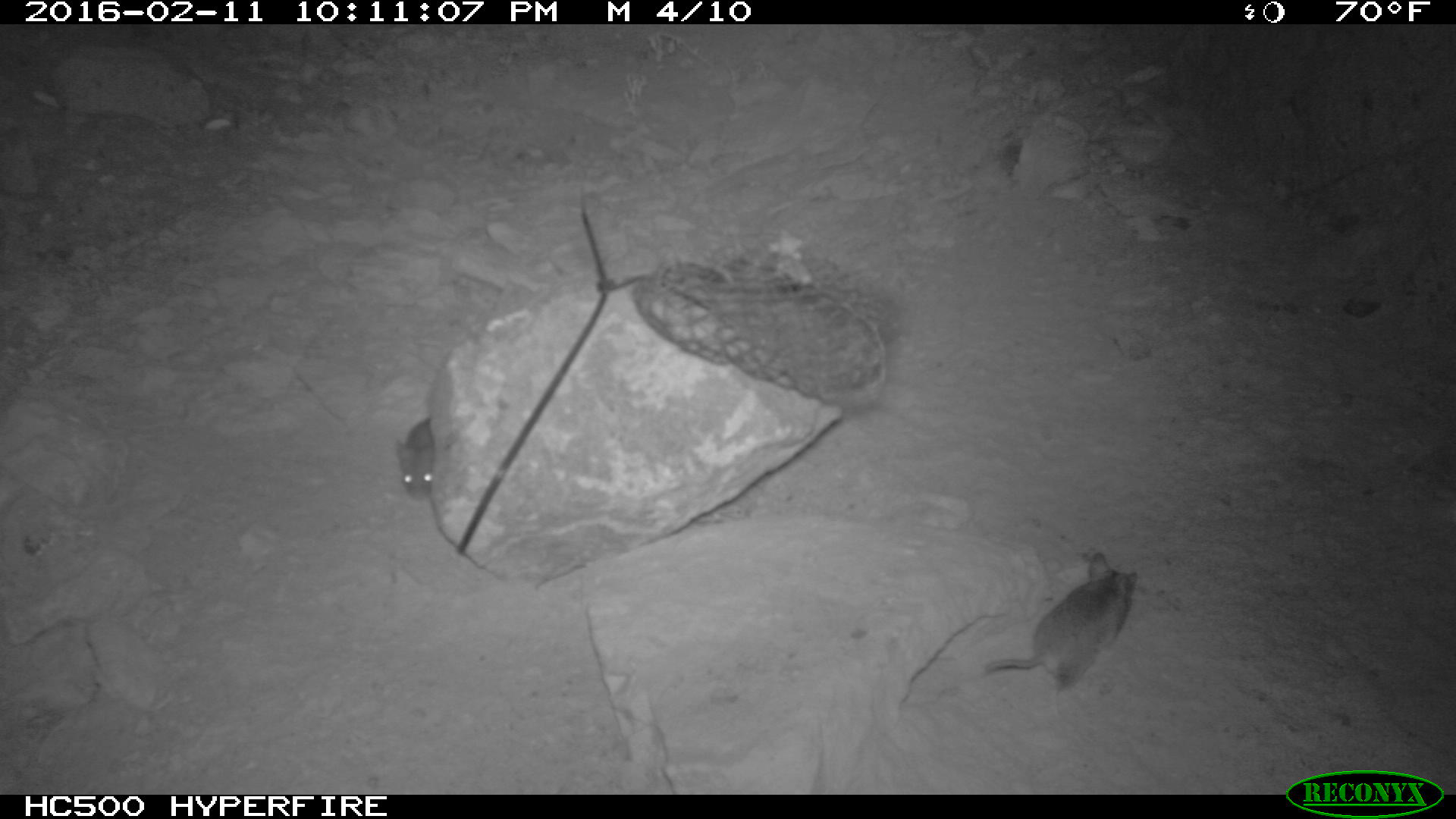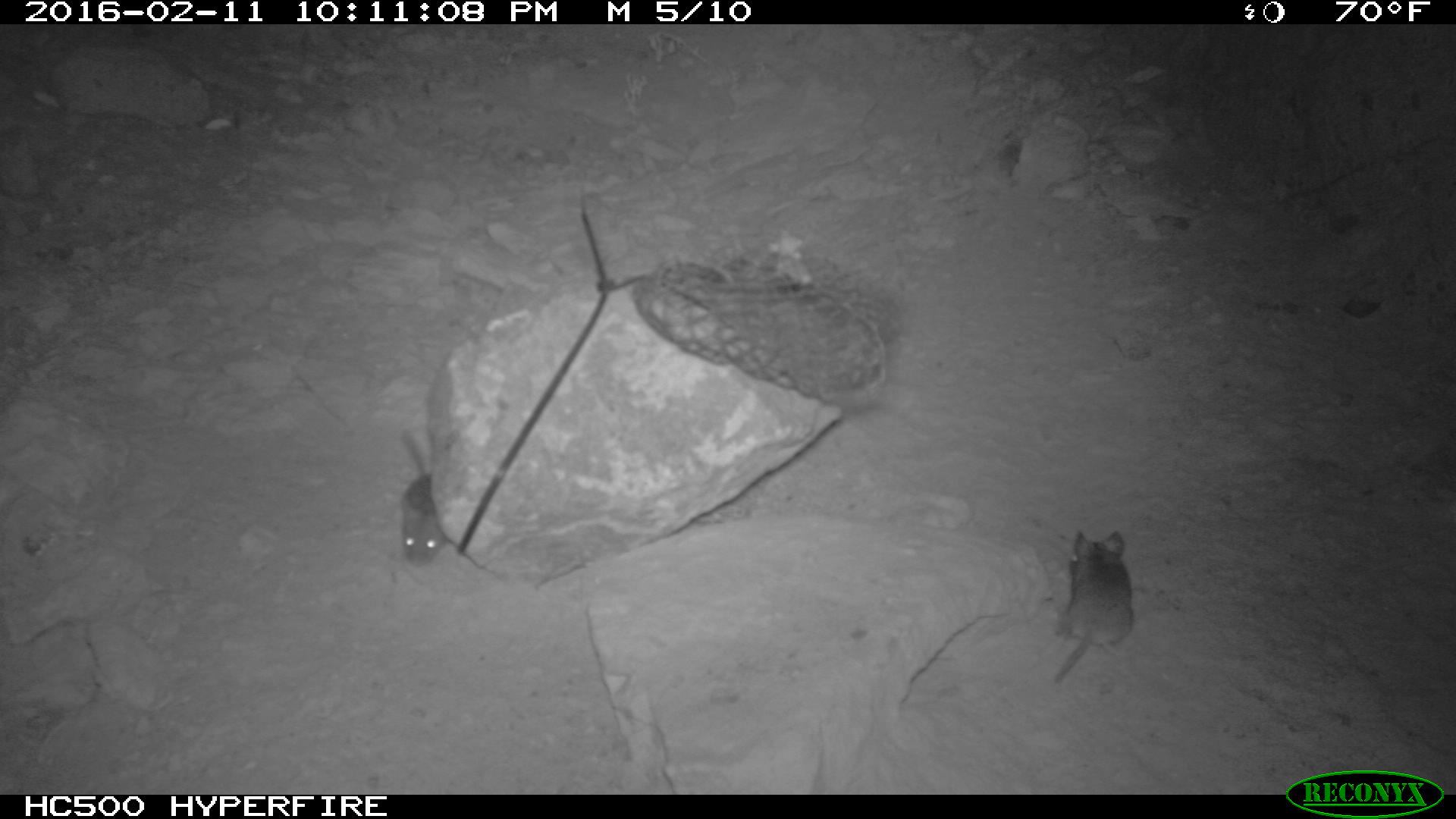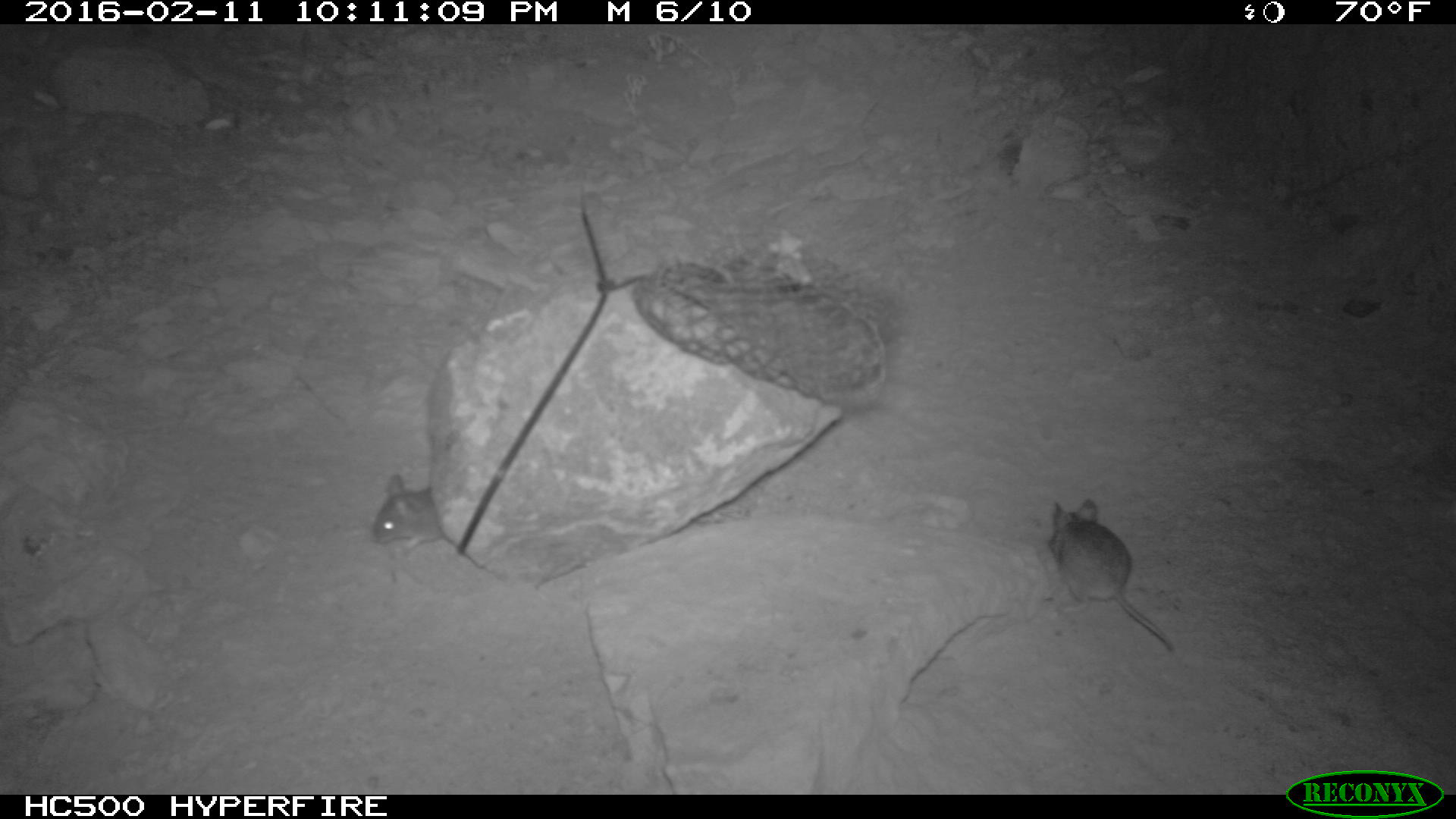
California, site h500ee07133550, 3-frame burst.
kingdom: Animalia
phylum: Chordata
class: Mammalia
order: Rodentia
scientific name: Rodentia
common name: rodent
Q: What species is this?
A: Rodent (Rodentia).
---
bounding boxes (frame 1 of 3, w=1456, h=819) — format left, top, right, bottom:
rodent: 984, 552, 1135, 714; 394, 415, 434, 501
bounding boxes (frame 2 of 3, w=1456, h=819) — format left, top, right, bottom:
rodent: 1032, 527, 1136, 688; 394, 433, 453, 568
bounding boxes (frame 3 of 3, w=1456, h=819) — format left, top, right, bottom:
rodent: 1048, 499, 1173, 651; 371, 474, 444, 553